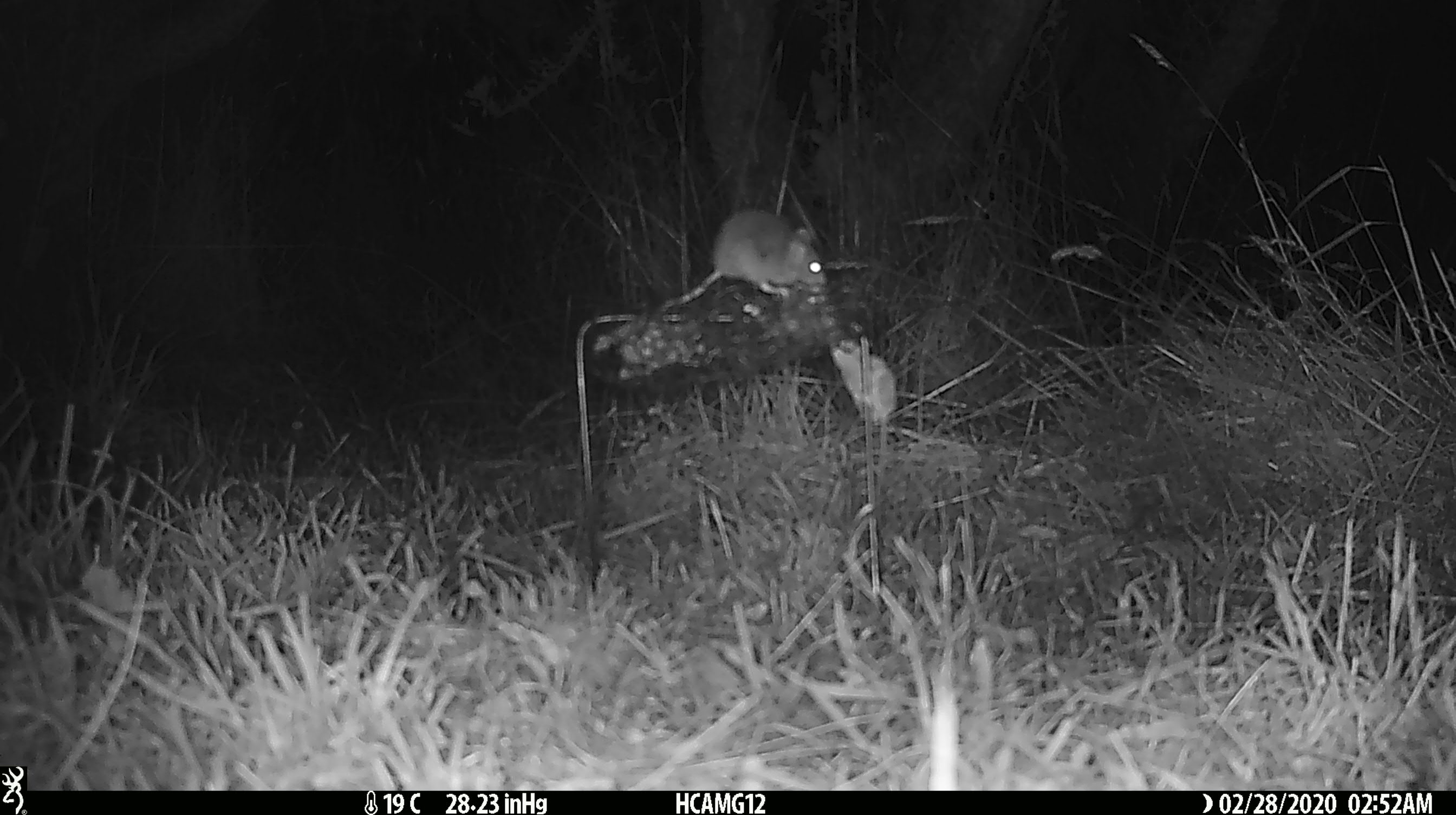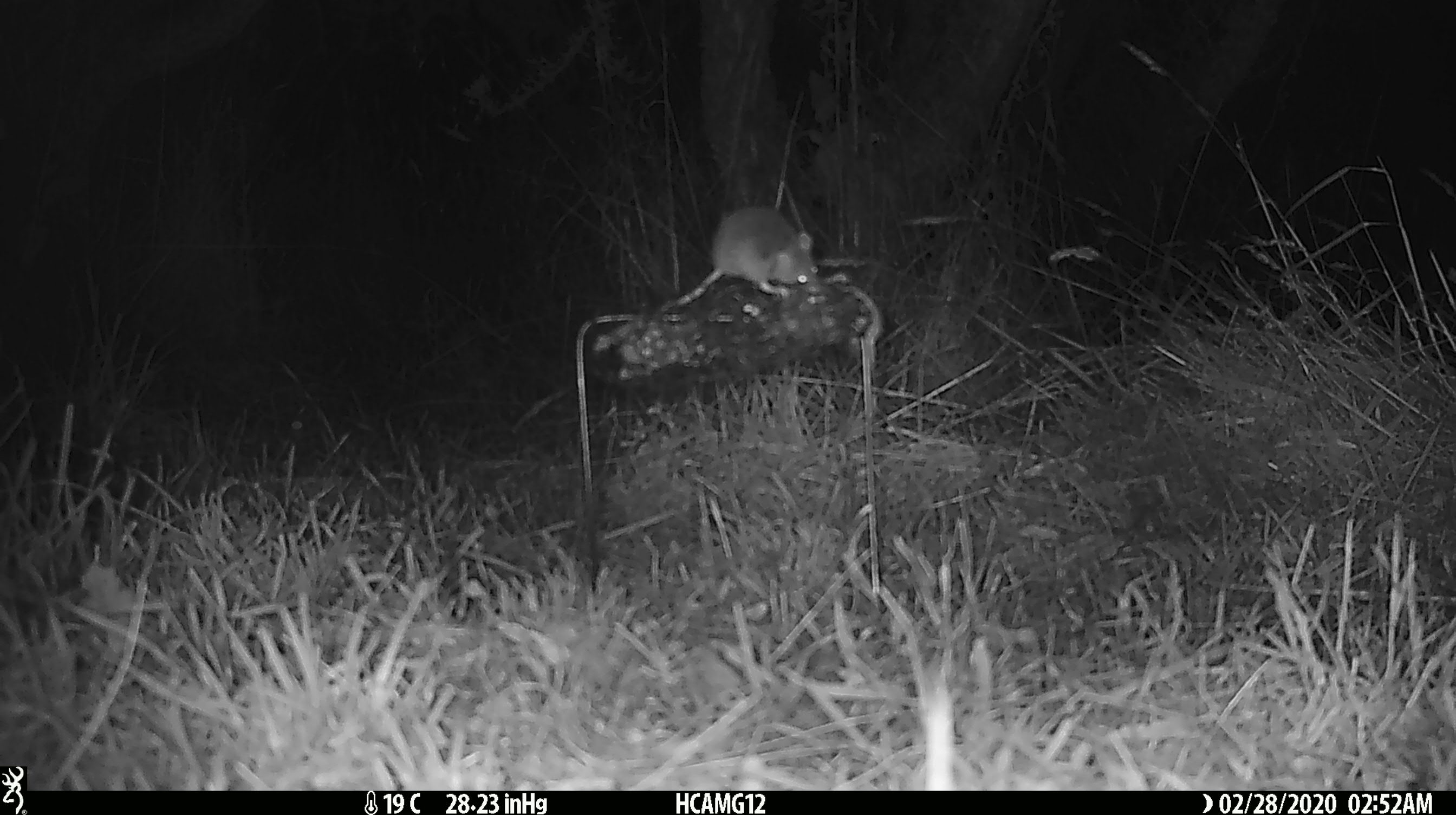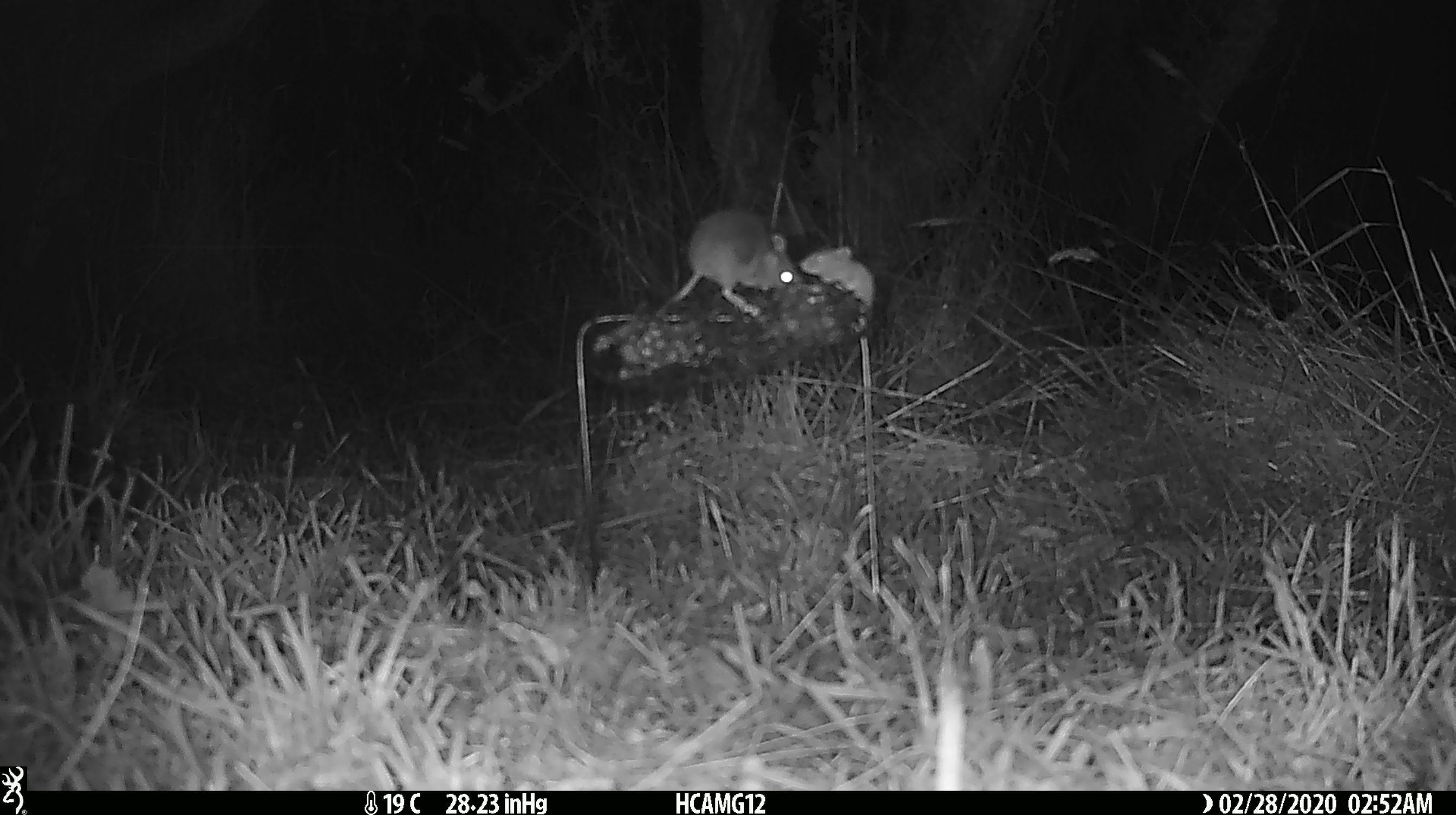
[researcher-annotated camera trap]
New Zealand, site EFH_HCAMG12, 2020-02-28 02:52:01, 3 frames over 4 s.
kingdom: Animalia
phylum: Chordata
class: Mammalia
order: Rodentia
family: Muridae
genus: Mus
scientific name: Mus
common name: mouse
Mouse (Mus).